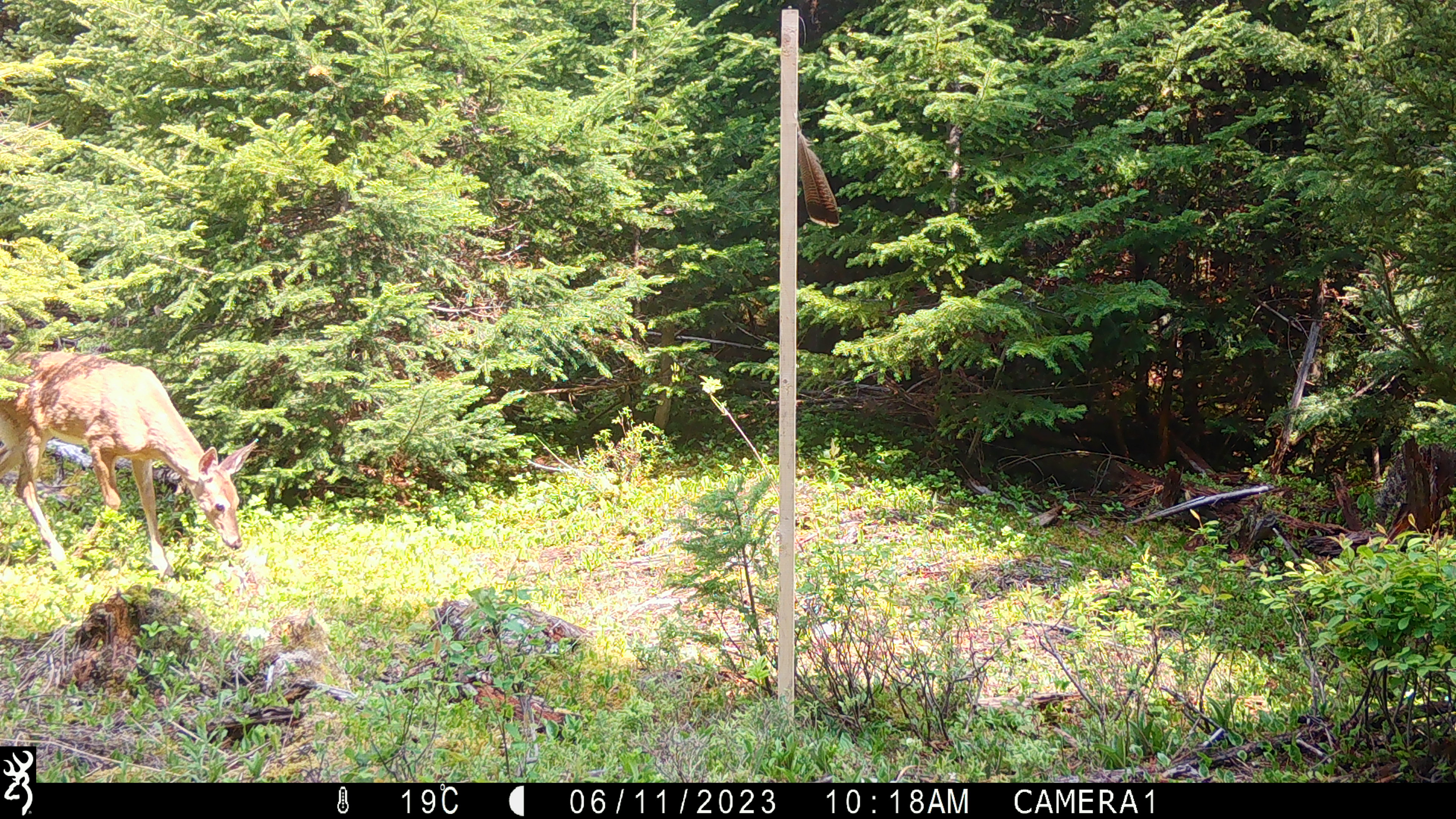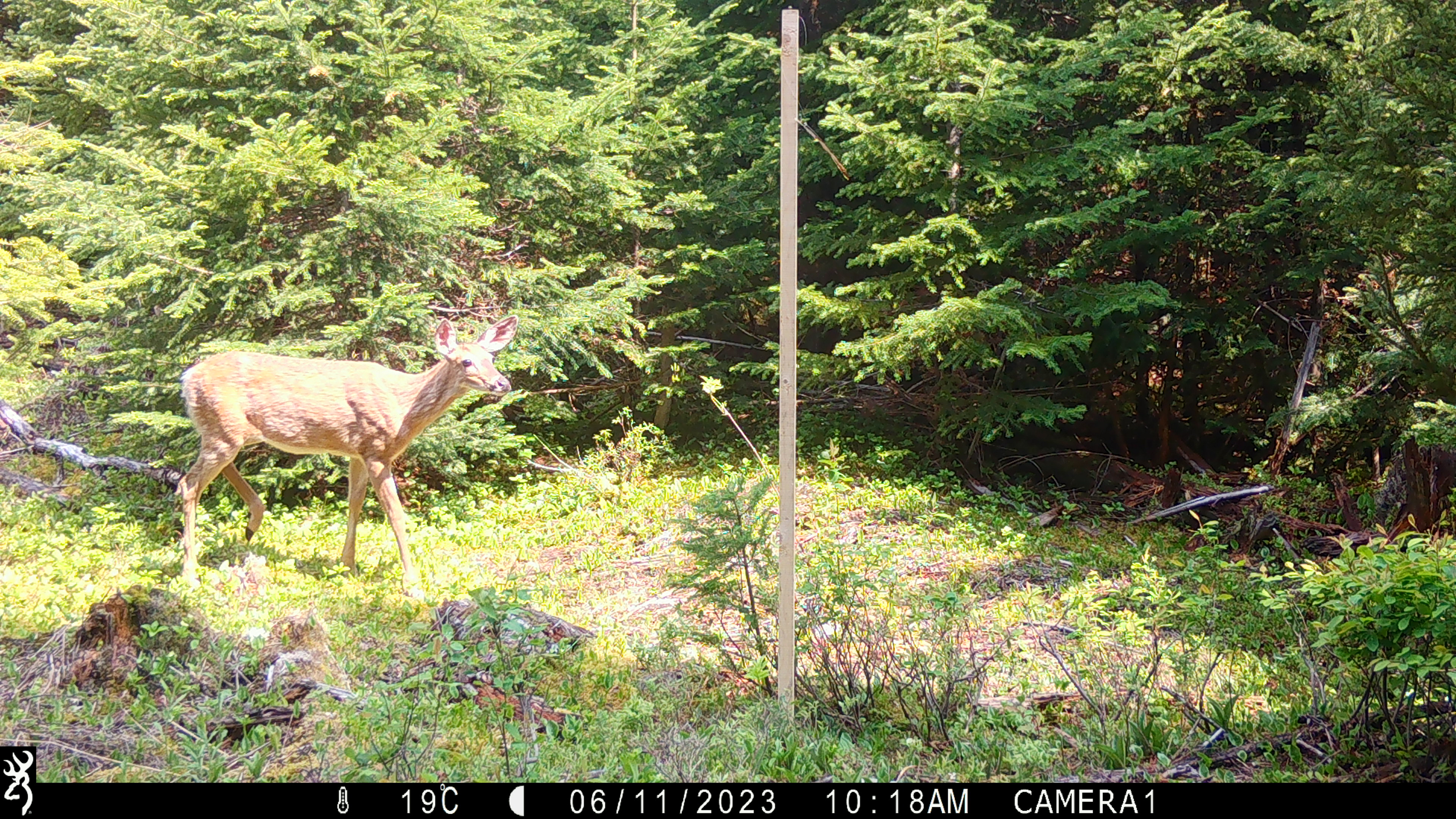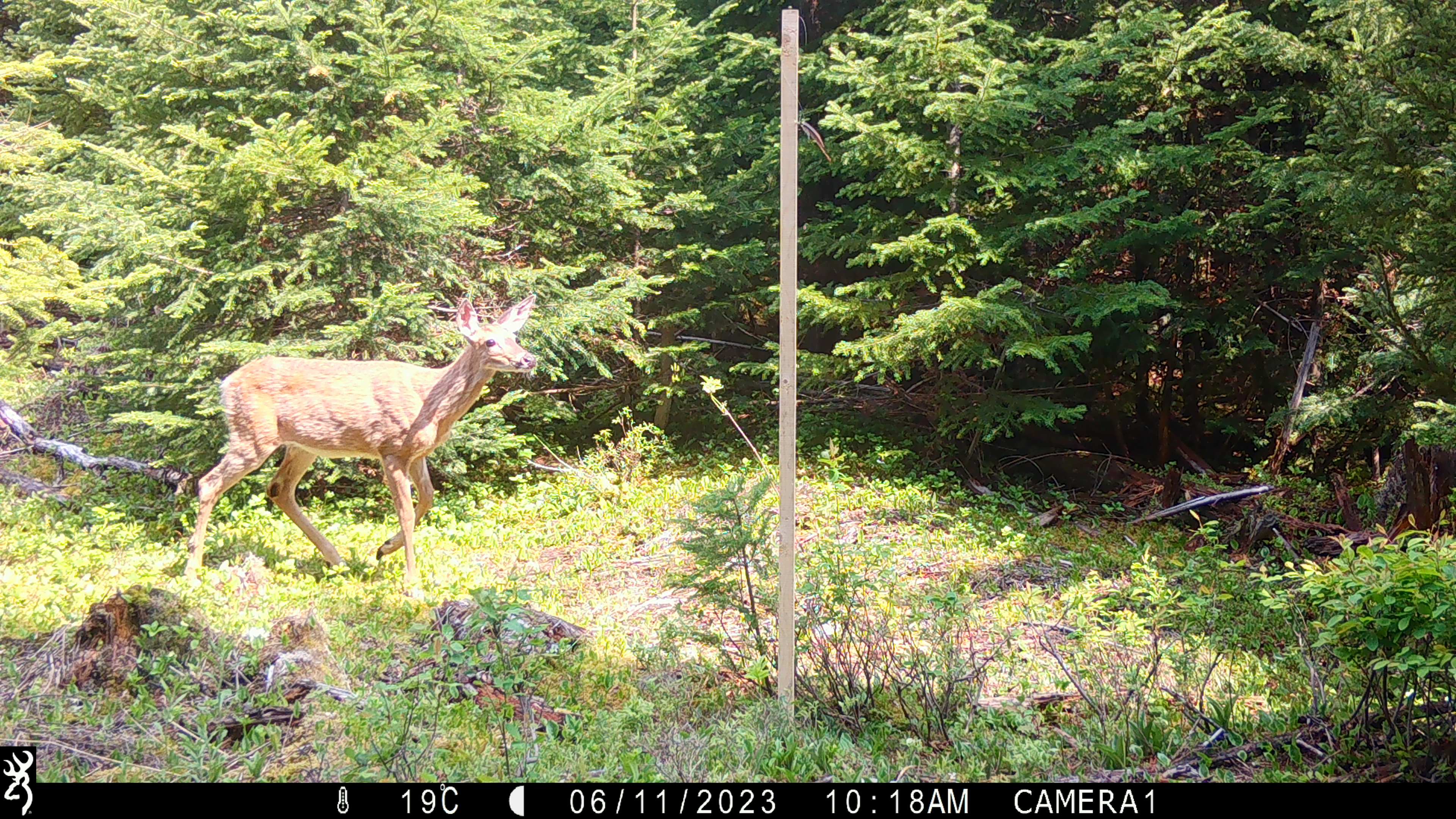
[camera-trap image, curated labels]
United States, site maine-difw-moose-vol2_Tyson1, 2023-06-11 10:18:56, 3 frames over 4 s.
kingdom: Animalia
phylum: Chordata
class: Mammalia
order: Artiodactyla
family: Cervidae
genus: Odocoileus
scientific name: Odocoileus virginianus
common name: white-tailed deer